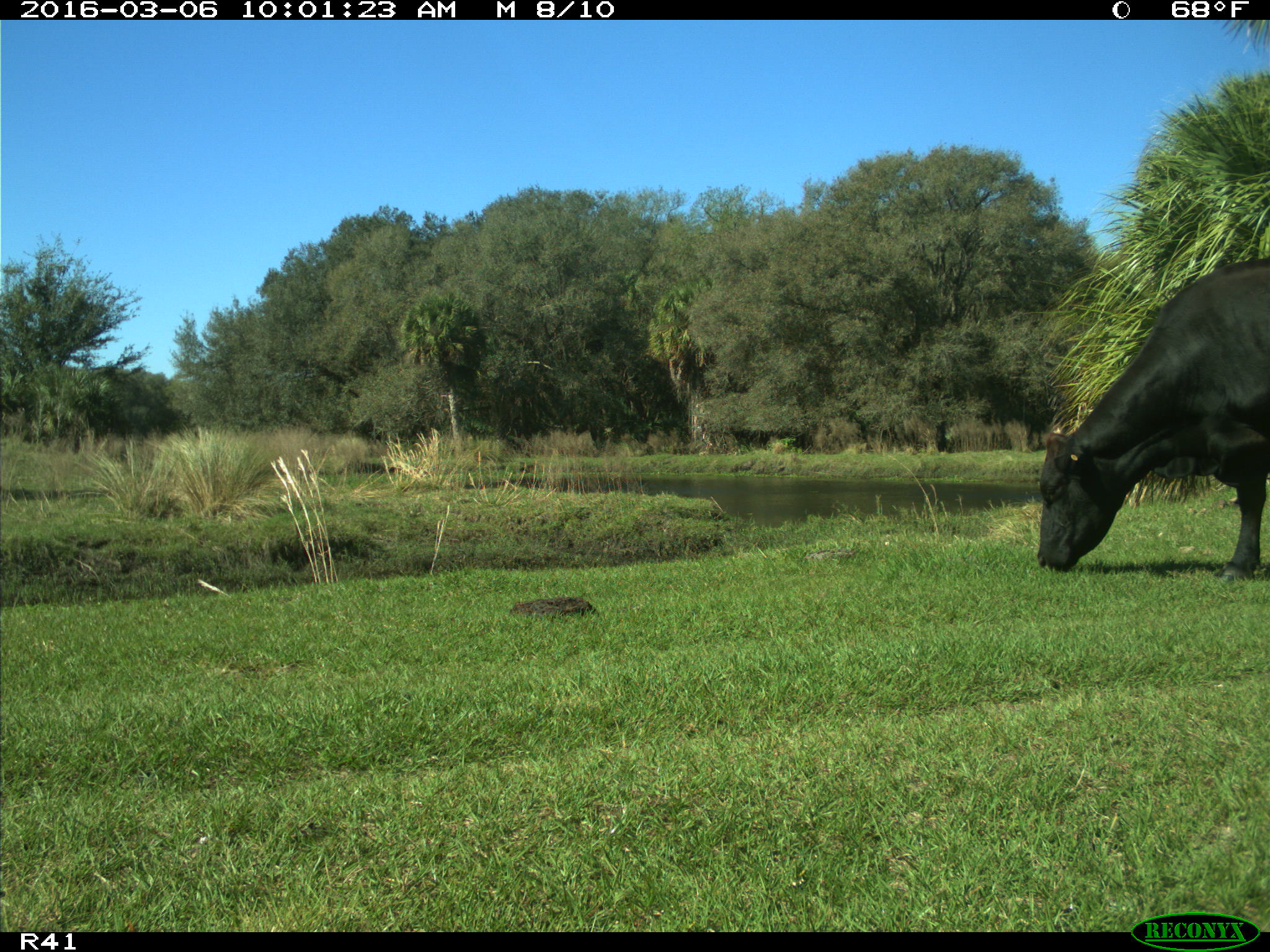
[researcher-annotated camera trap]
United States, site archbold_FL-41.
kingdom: Animalia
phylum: Chordata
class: Mammalia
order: Artiodactyla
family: Bovidae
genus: Bos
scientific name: Bos taurus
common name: domestic cow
Bos taurus (domestic cow).